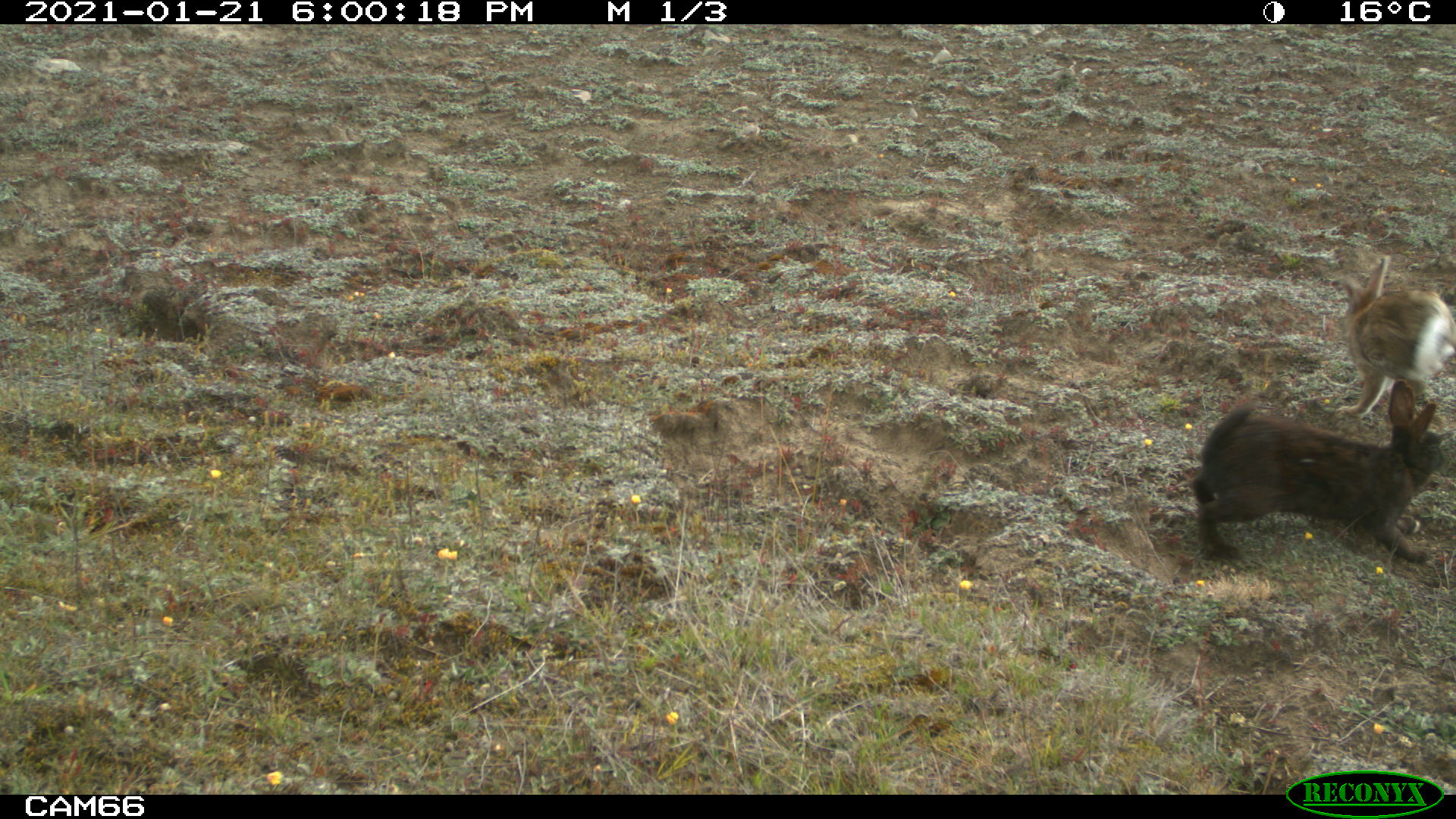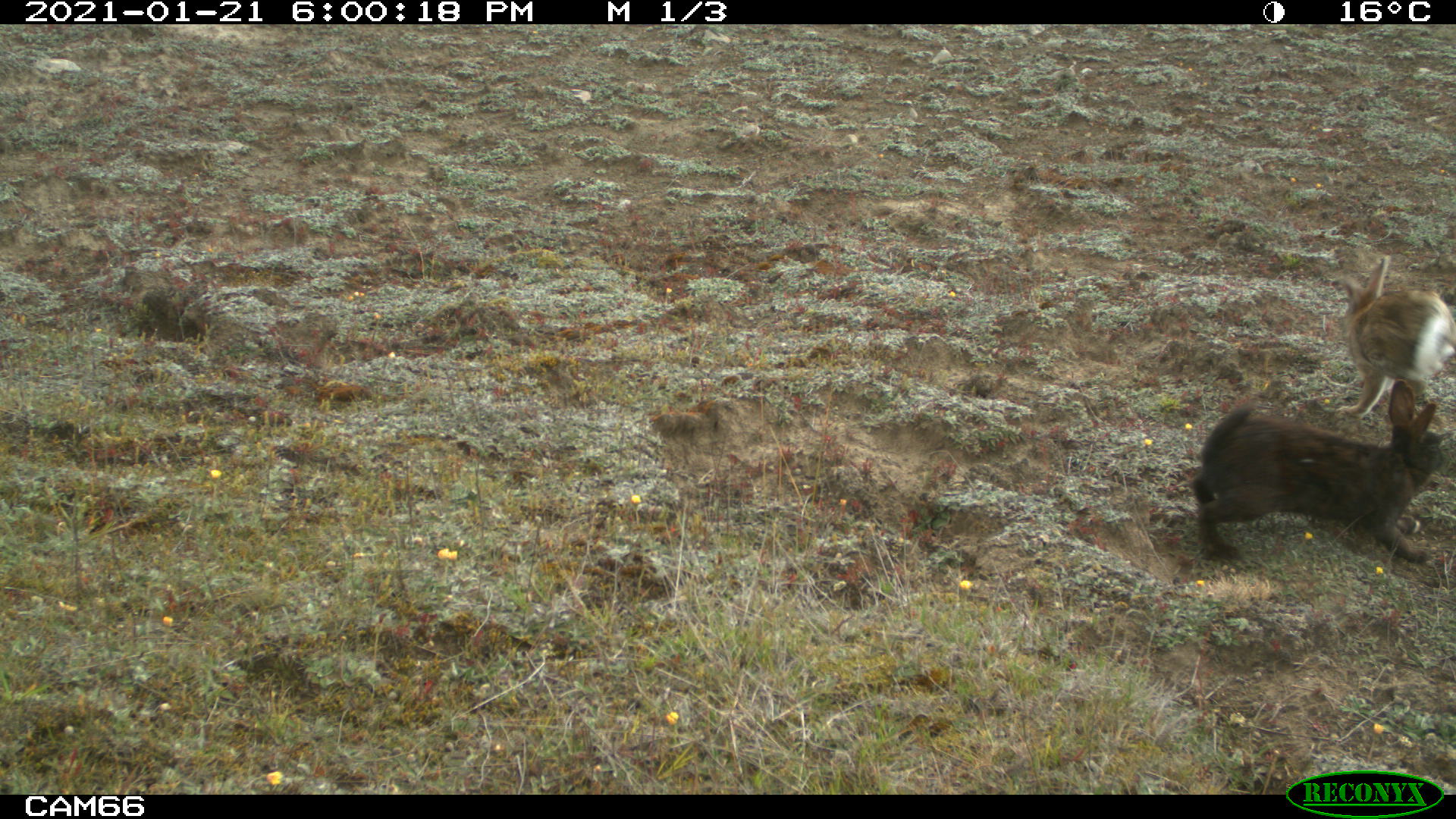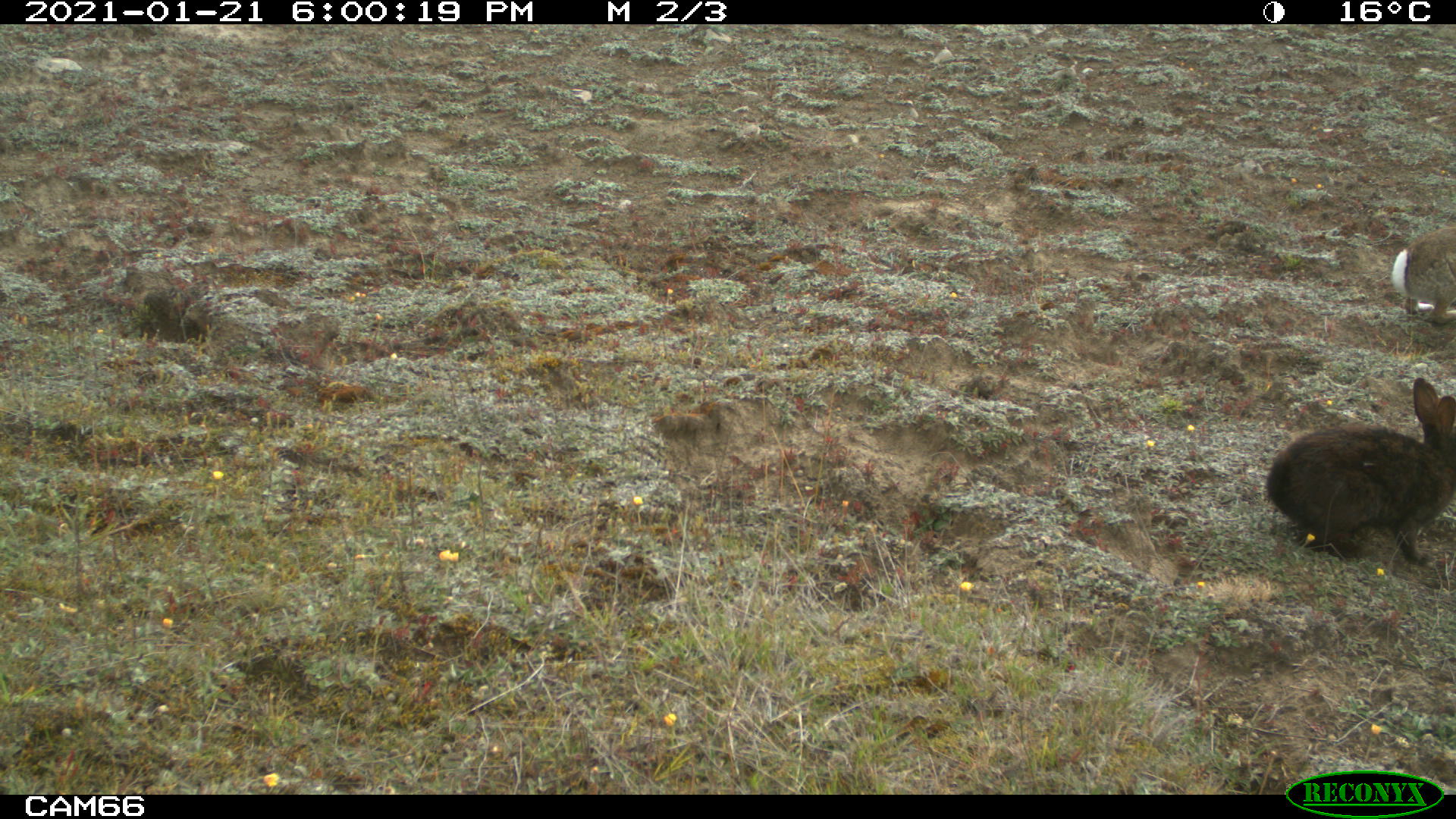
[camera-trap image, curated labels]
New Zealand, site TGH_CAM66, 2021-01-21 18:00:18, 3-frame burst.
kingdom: Animalia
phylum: Chordata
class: Mammalia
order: Lagomorpha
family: Leporidae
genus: Oryctolagus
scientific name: Oryctolagus cuniculus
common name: european rabbit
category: rabbit